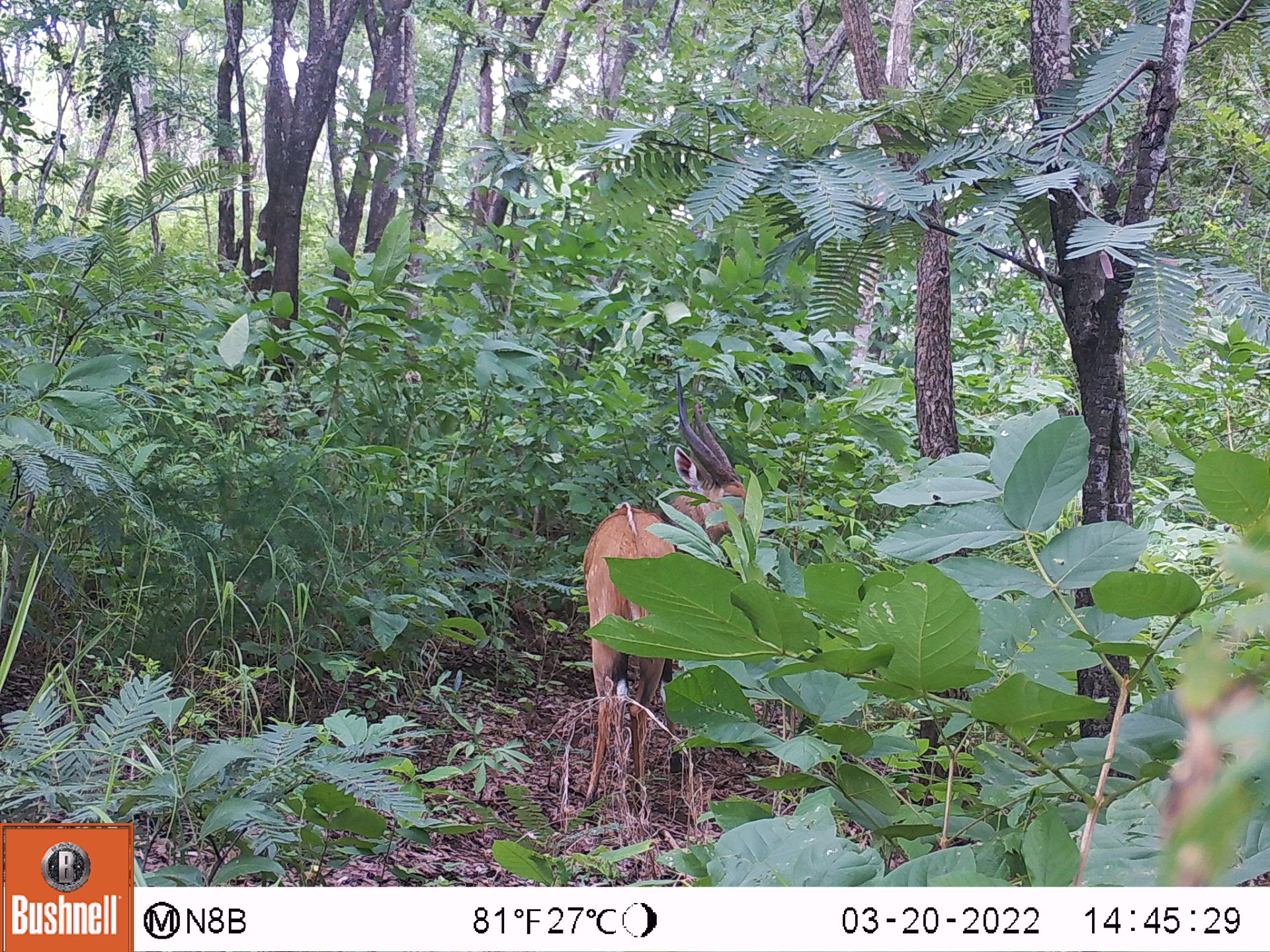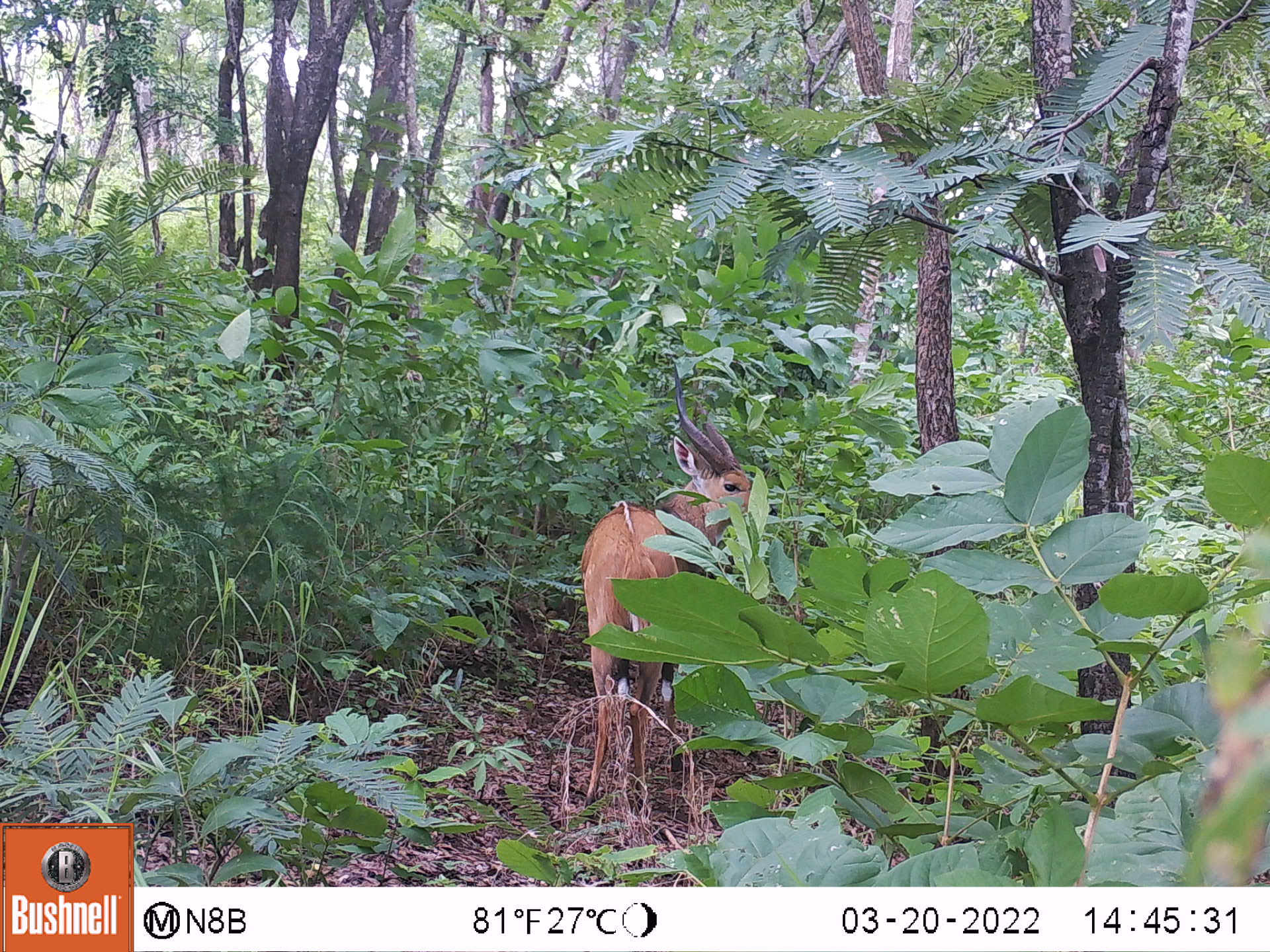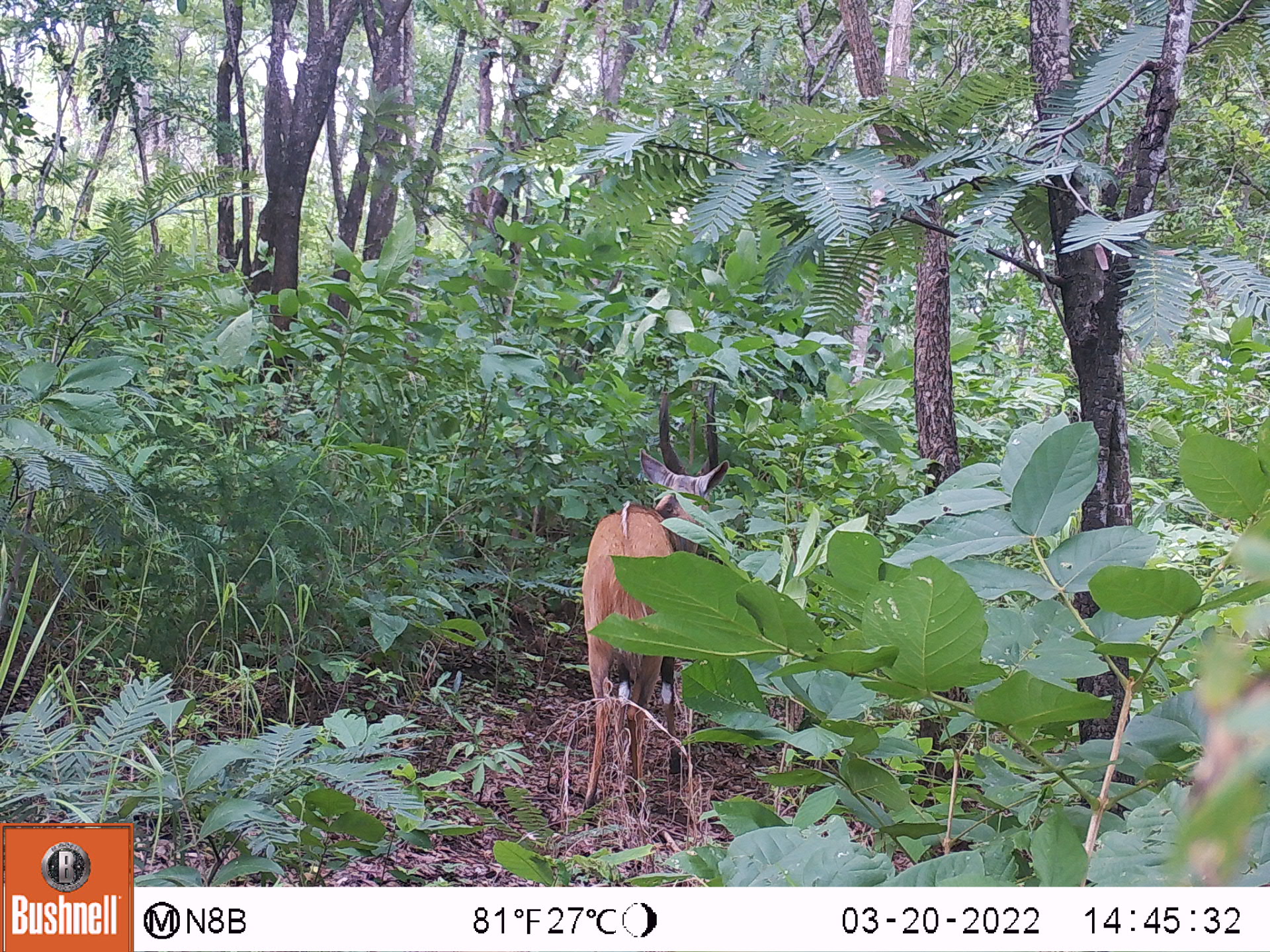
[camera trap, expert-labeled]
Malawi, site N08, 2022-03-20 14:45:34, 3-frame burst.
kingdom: Animalia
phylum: Chordata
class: Mammalia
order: Artiodactyla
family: Bovidae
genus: Tragelaphus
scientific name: Tragelaphus sylvaticus sylvaticus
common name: cape bushbuck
Cape bushbuck (Tragelaphus sylvaticus sylvaticus), count 1.